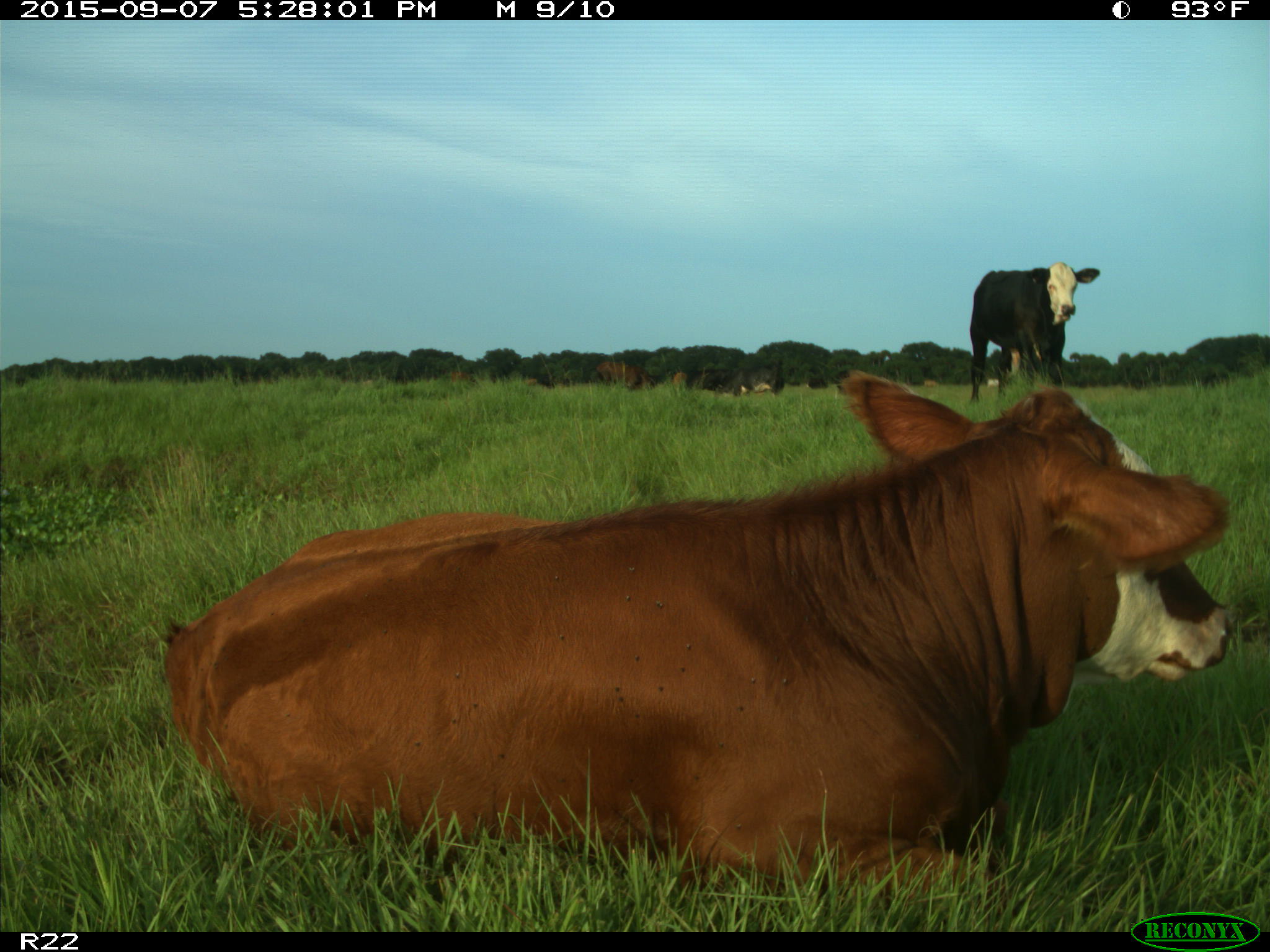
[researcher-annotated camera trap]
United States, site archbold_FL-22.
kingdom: Animalia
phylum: Chordata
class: Mammalia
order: Artiodactyla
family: Bovidae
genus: Bos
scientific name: Bos taurus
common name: domestic cow